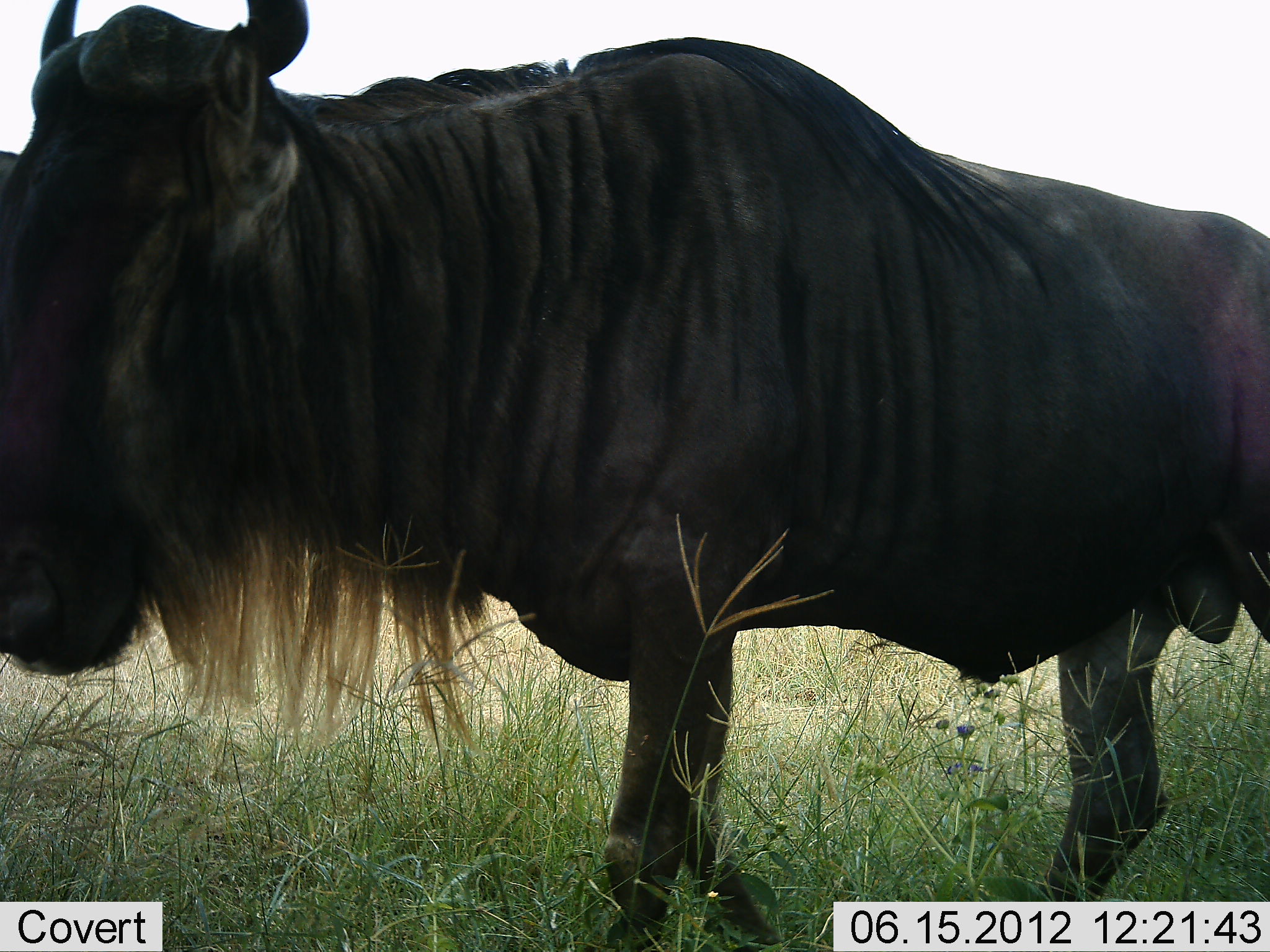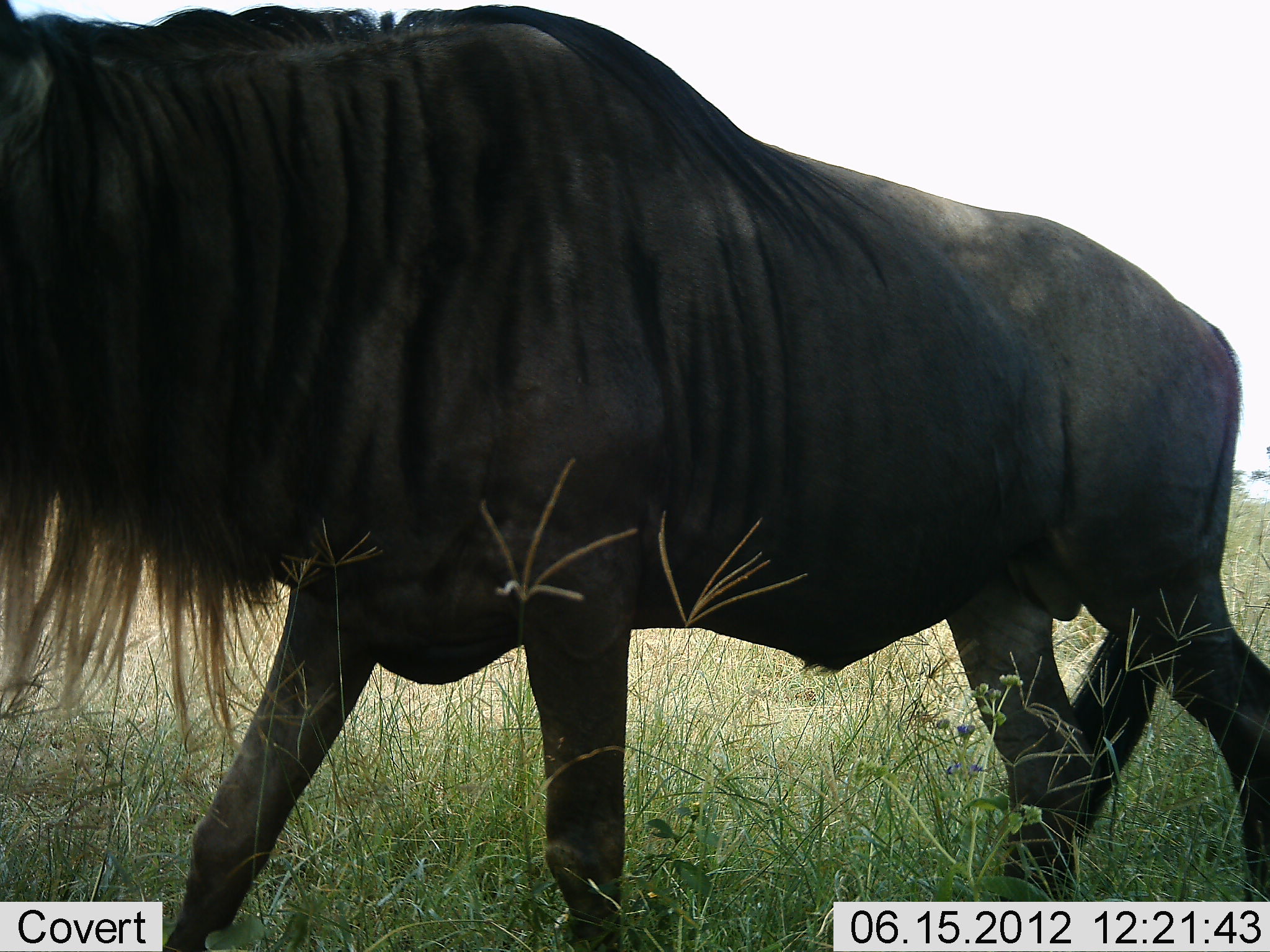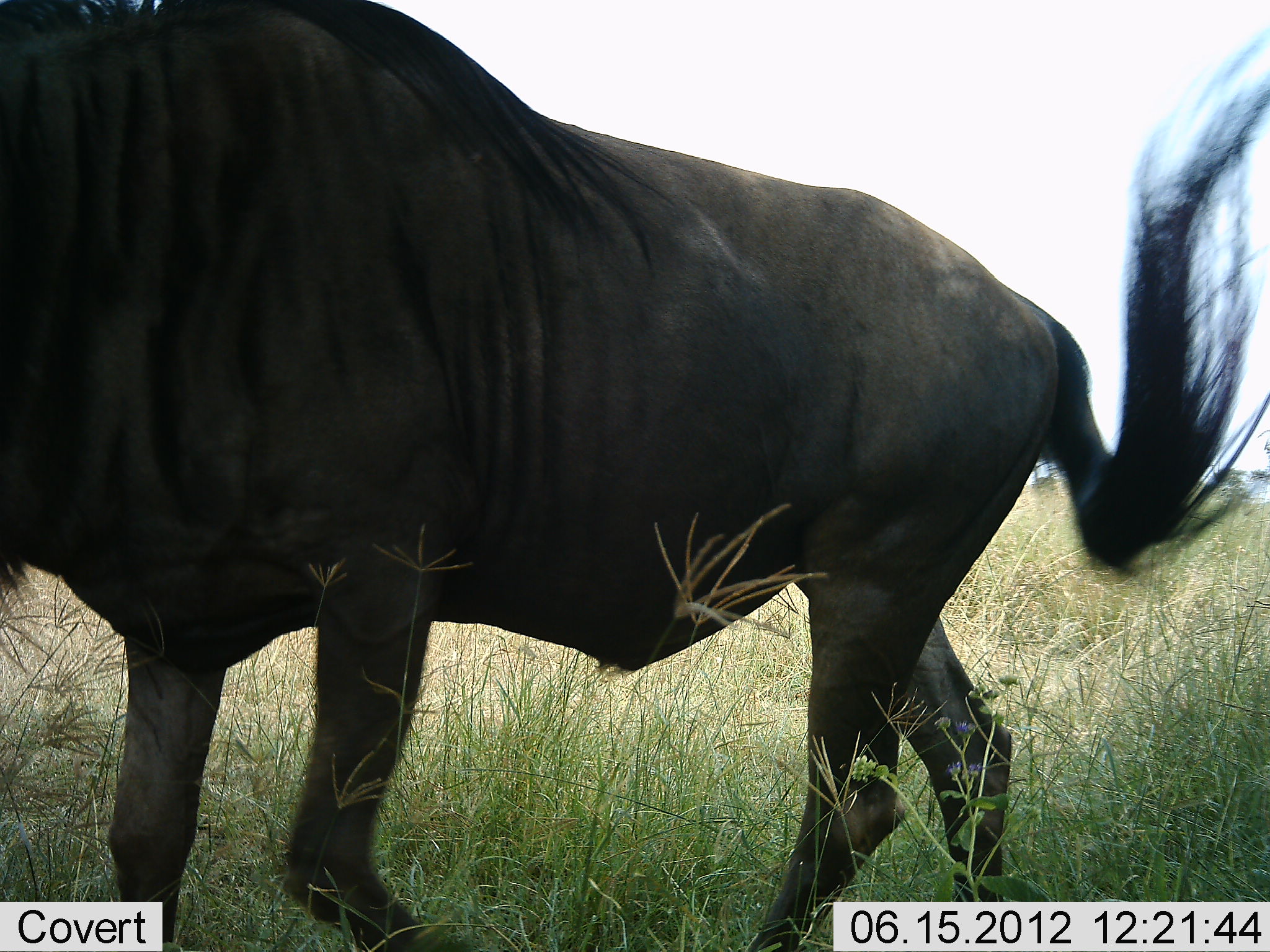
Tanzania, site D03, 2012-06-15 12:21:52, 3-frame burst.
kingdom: Animalia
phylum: Chordata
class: Mammalia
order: Artiodactyla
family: Bovidae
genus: Connochaetes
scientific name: Connochaetes taurinus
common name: blue wildebeest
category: wildebeest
Wildebeest (blue wildebeest) (Connochaetes taurinus), count 1. Behavior (volunteer vote fractions): standing 0%, resting 0%, moving 100%, interacting 0%. Young present (vote fraction): 0%. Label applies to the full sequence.